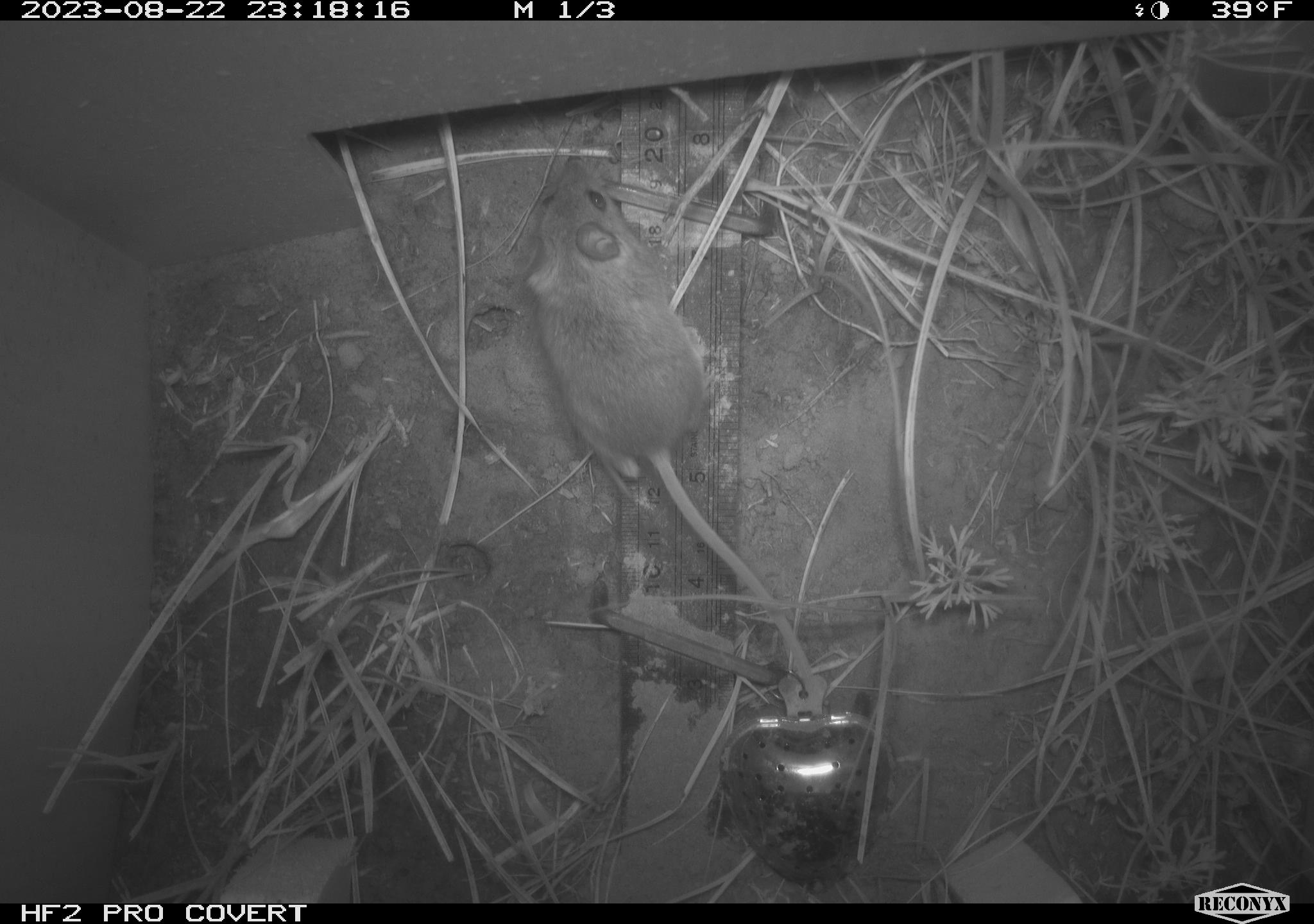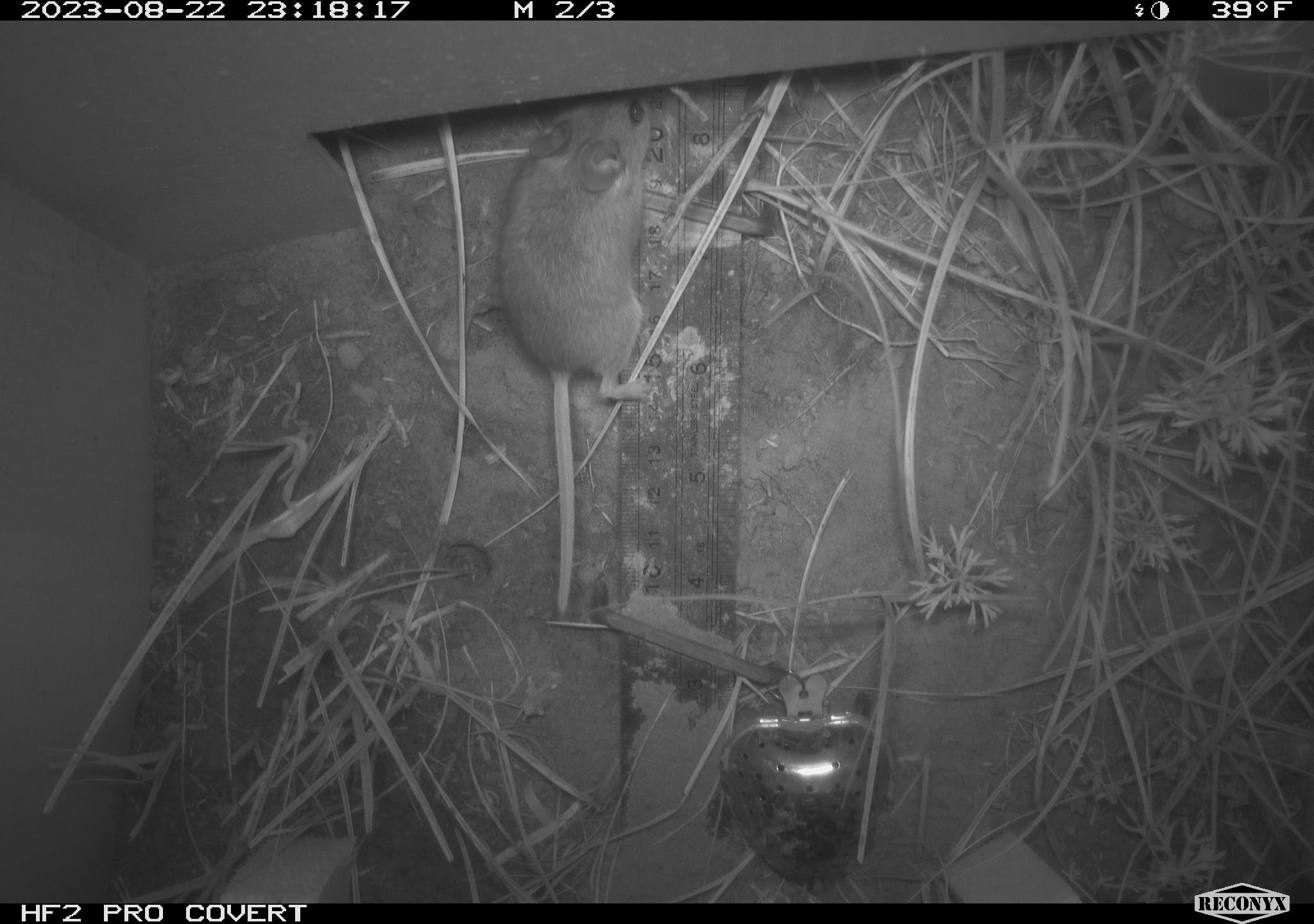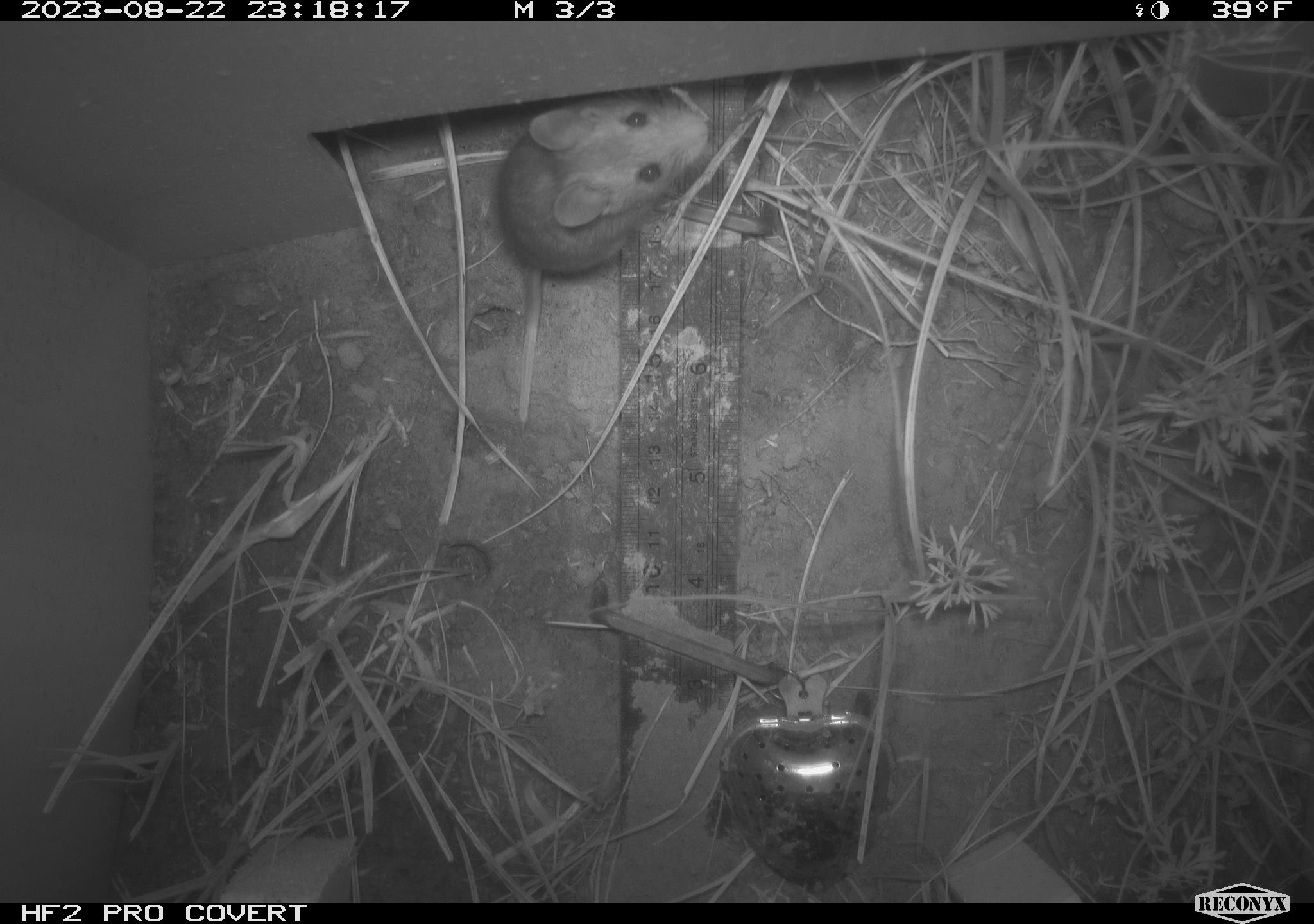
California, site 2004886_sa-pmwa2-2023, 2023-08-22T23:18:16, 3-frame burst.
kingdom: Animalia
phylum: Chordata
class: Mammalia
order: Rodentia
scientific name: Rodentia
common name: mouse species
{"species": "mouse species (Rodentia)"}